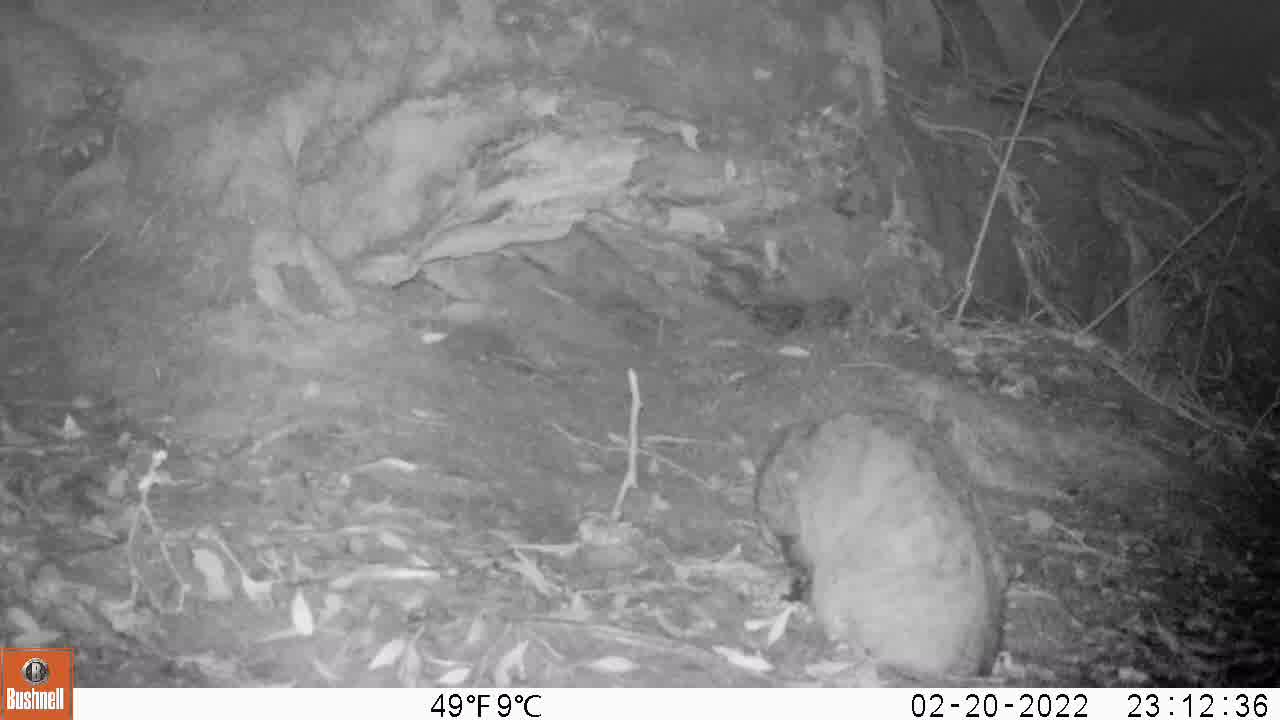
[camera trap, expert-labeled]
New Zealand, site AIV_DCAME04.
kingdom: Animalia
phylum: Chordata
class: Mammalia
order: Carnivora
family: Felidae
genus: Felis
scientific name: Felis catus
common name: domestic cat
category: cat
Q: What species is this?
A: Cat (domestic cat) (Felis catus).